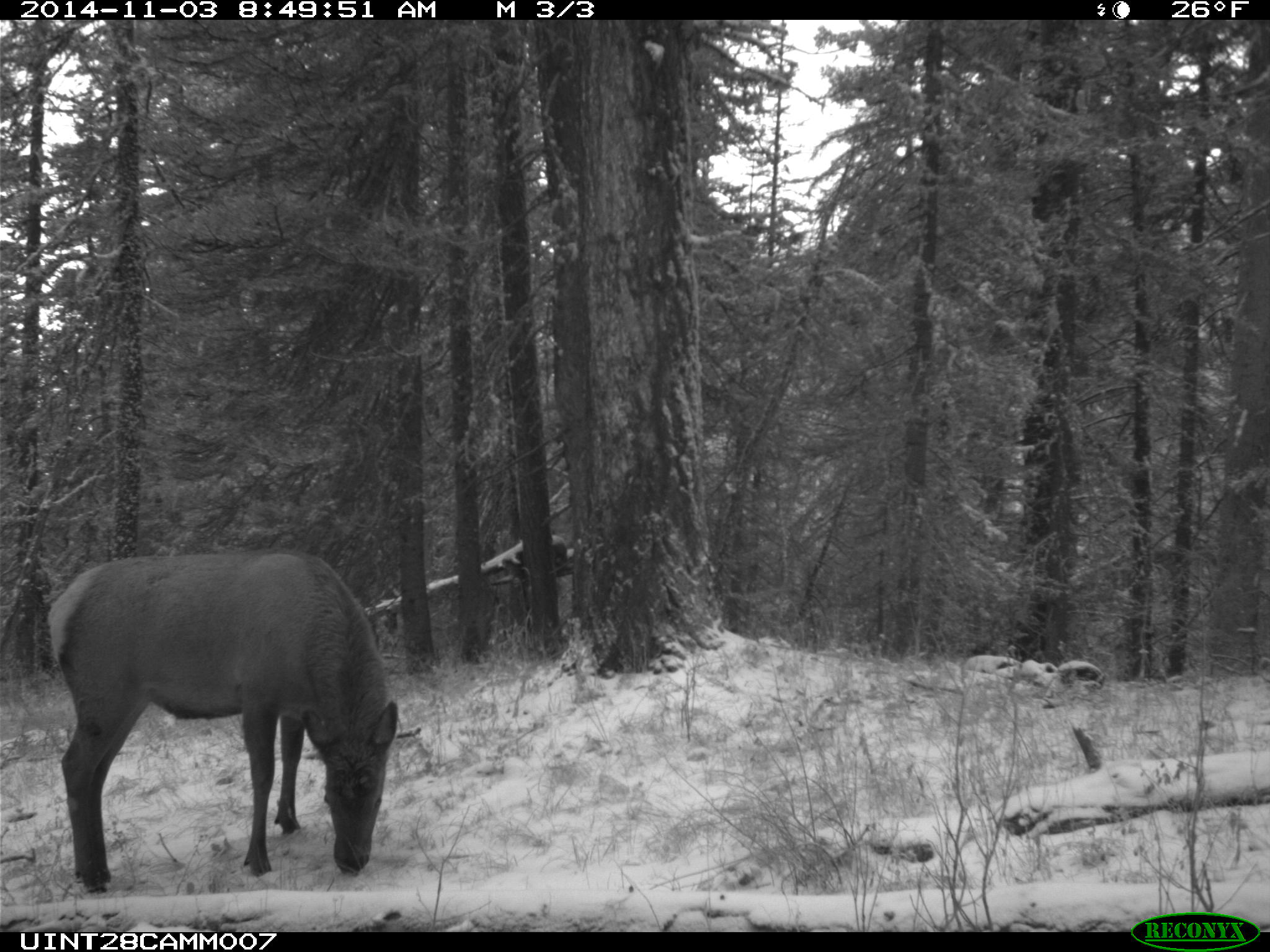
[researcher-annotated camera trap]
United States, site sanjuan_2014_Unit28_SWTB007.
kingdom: Animalia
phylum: Chordata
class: Mammalia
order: Artiodactyla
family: Cervidae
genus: Cervus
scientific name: Cervus elaphus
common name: red deer